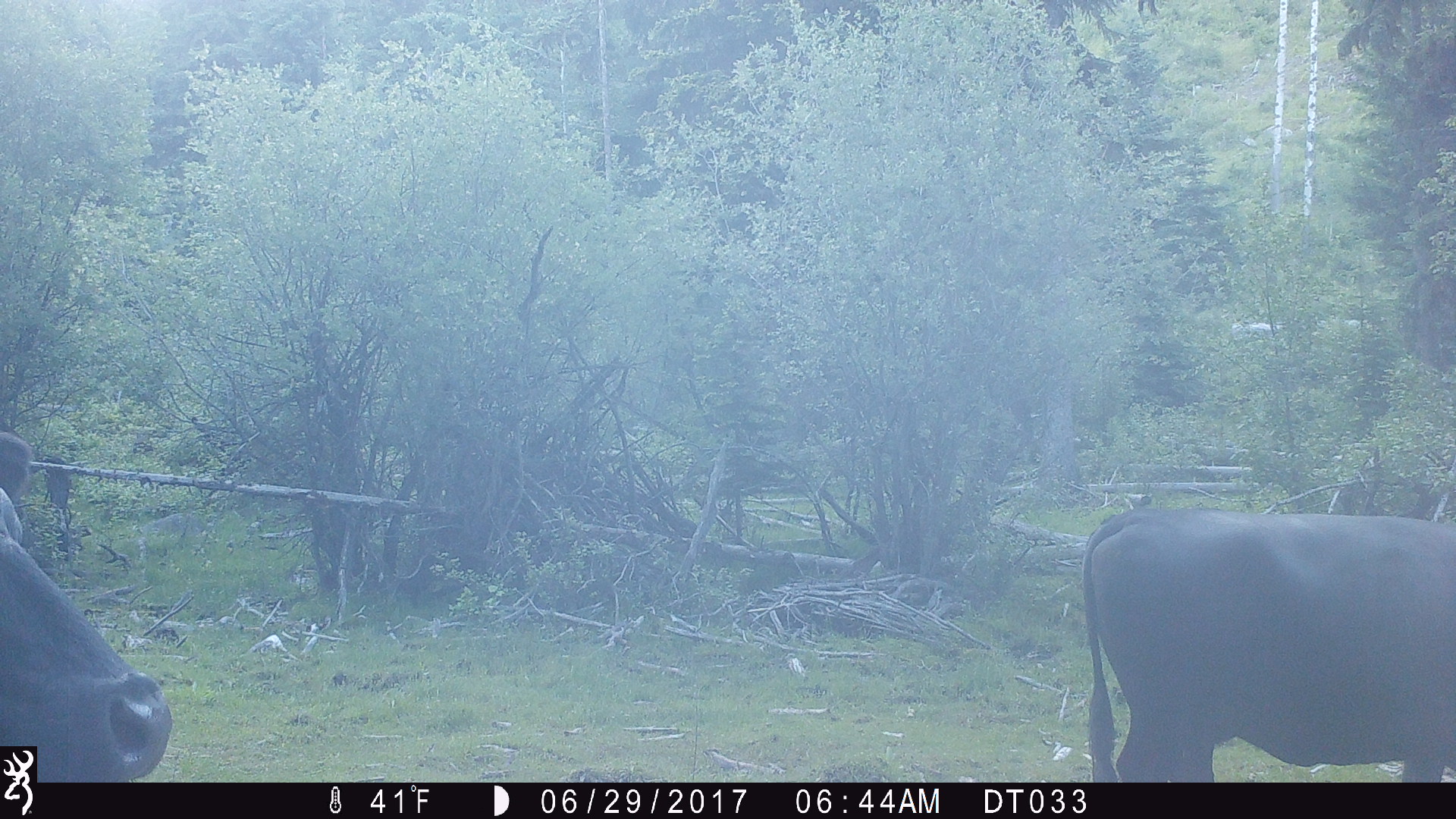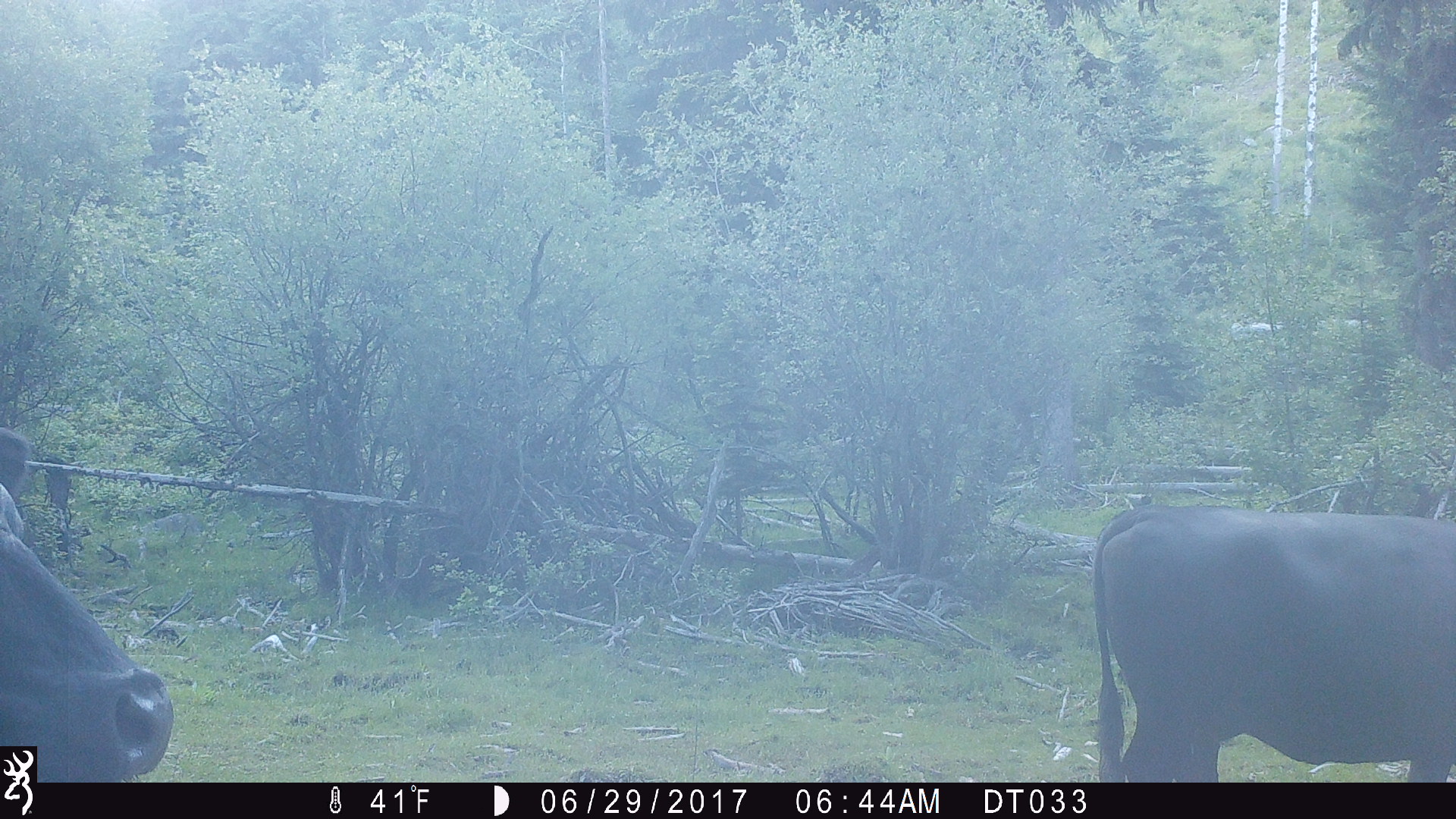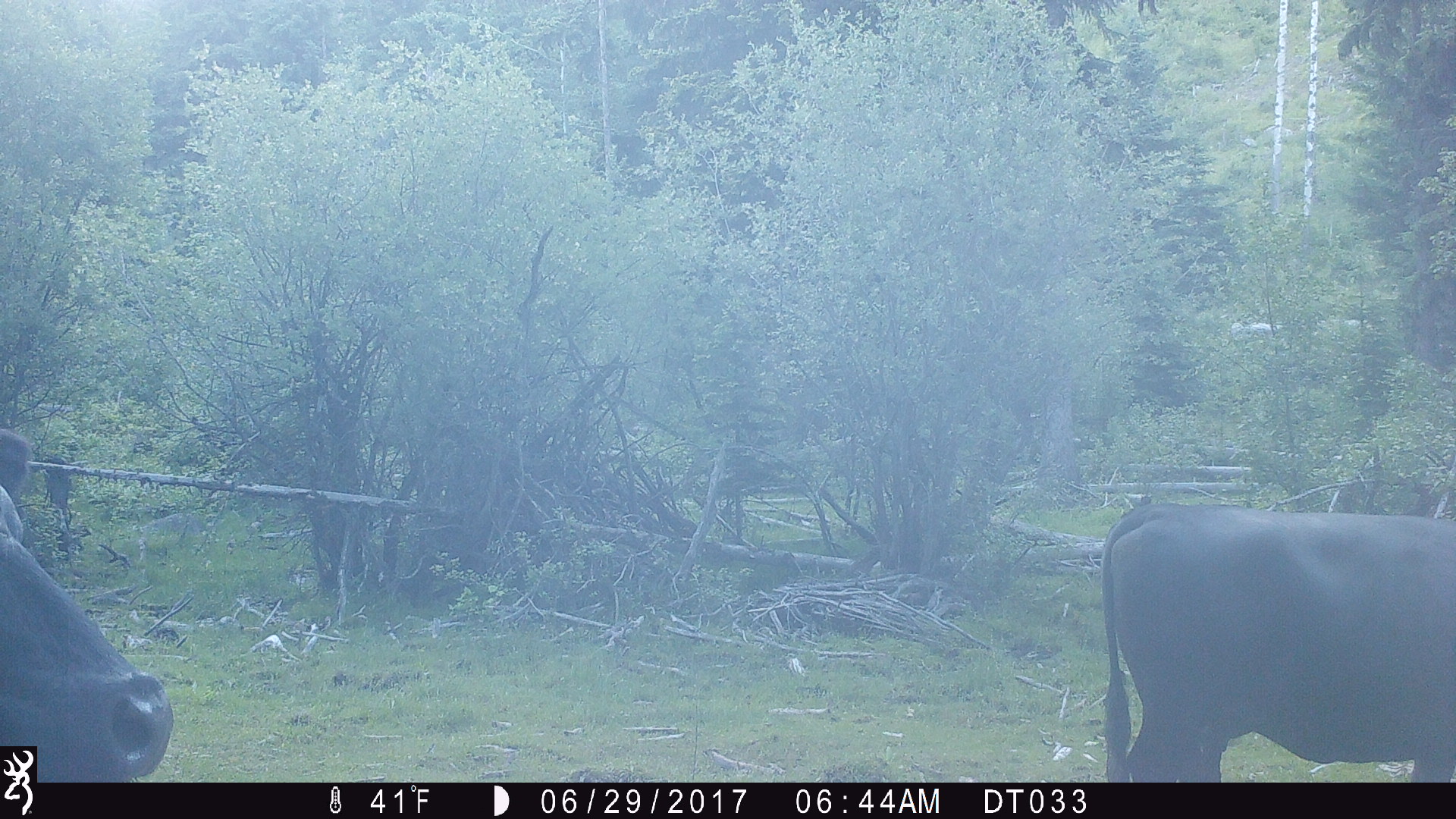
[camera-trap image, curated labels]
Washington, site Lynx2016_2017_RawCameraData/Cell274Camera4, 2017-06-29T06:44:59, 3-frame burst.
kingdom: Animalia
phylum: Chordata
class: Mammalia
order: Artiodactyla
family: Bovidae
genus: Bos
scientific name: Bos taurus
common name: domestic cattle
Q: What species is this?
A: Domestic cattle (Bos taurus).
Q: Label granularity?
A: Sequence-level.